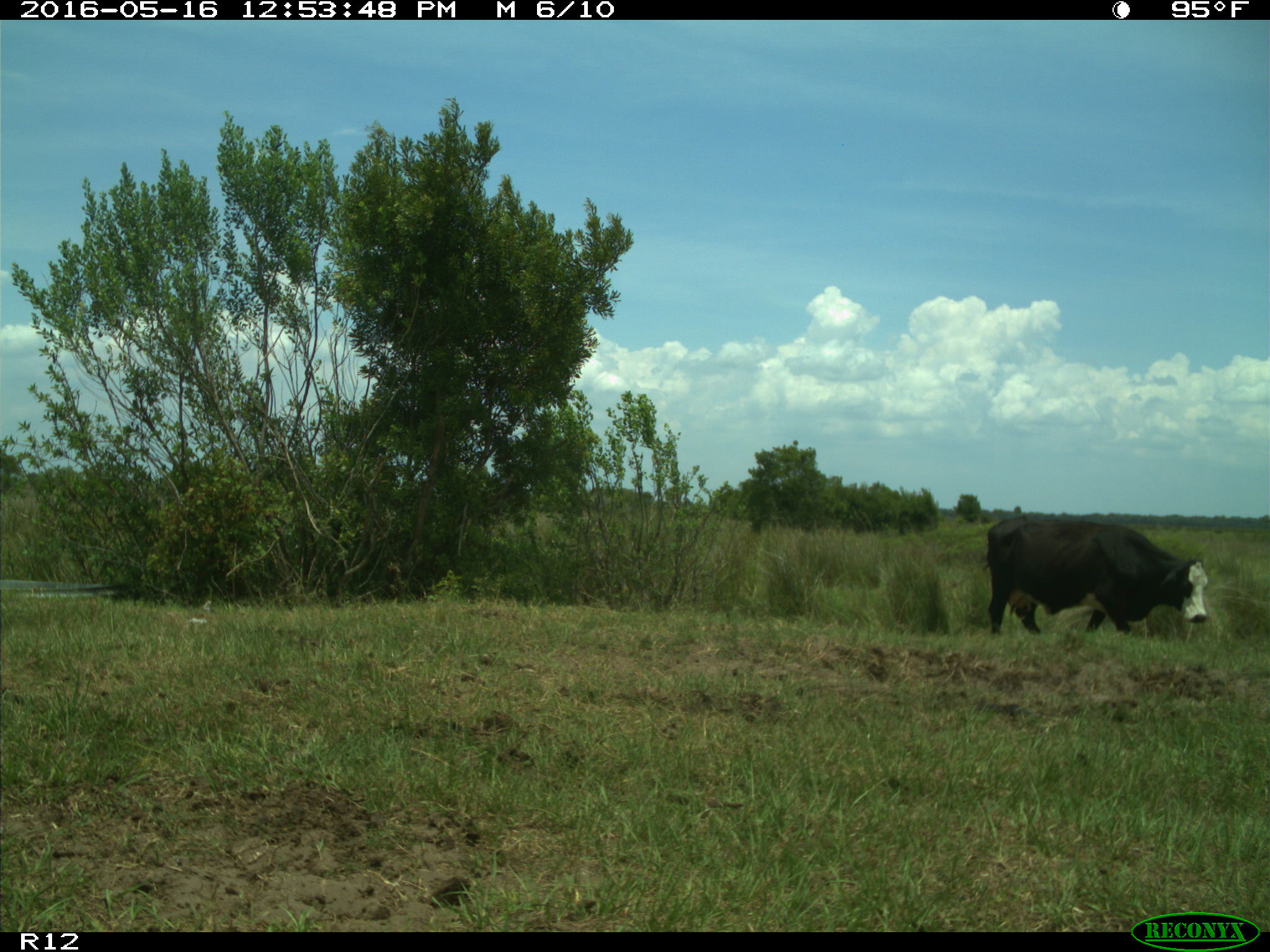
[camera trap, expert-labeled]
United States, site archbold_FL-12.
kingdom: Animalia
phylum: Chordata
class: Mammalia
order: Artiodactyla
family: Bovidae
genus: Bos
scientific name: Bos taurus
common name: domestic cow